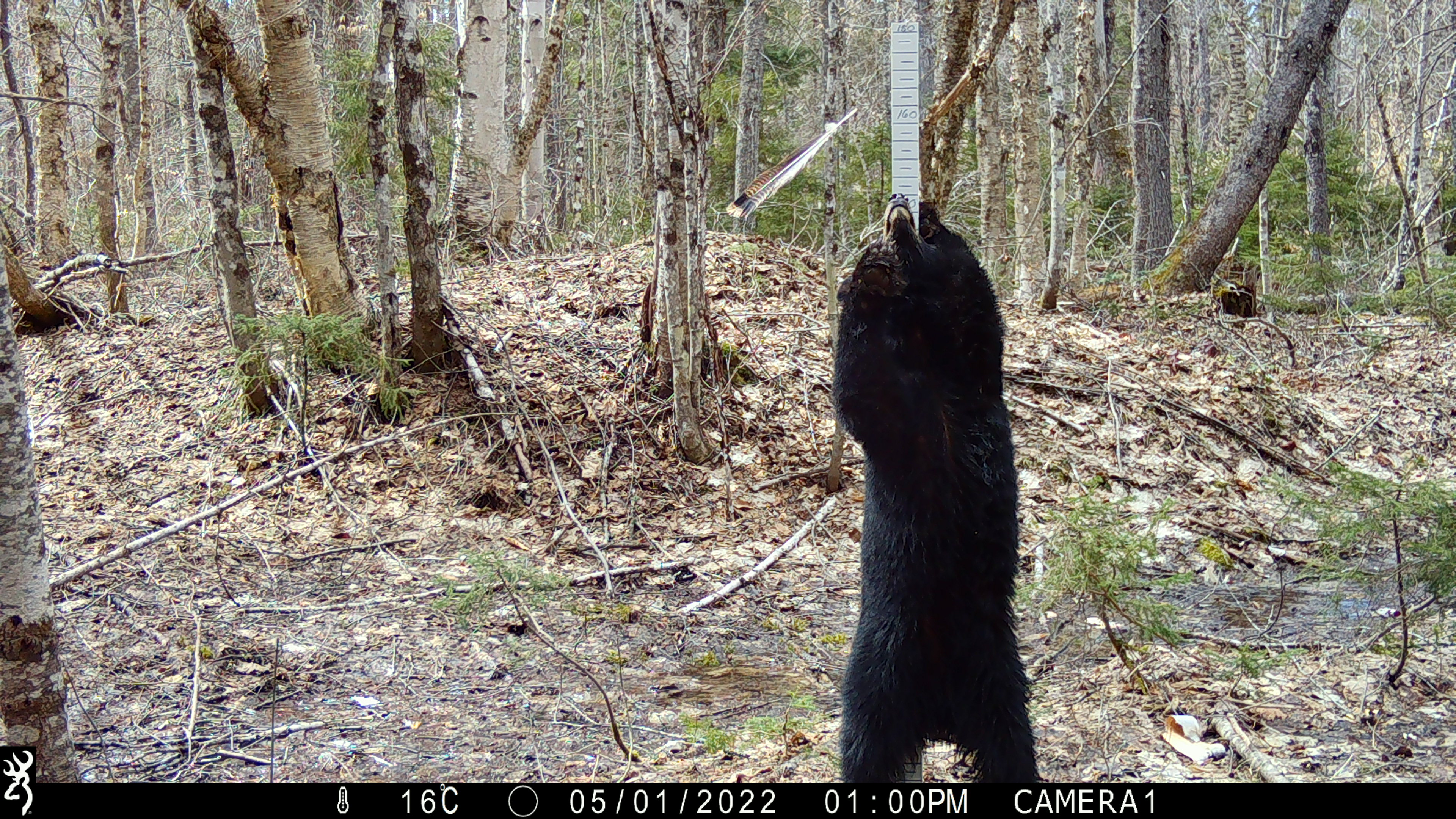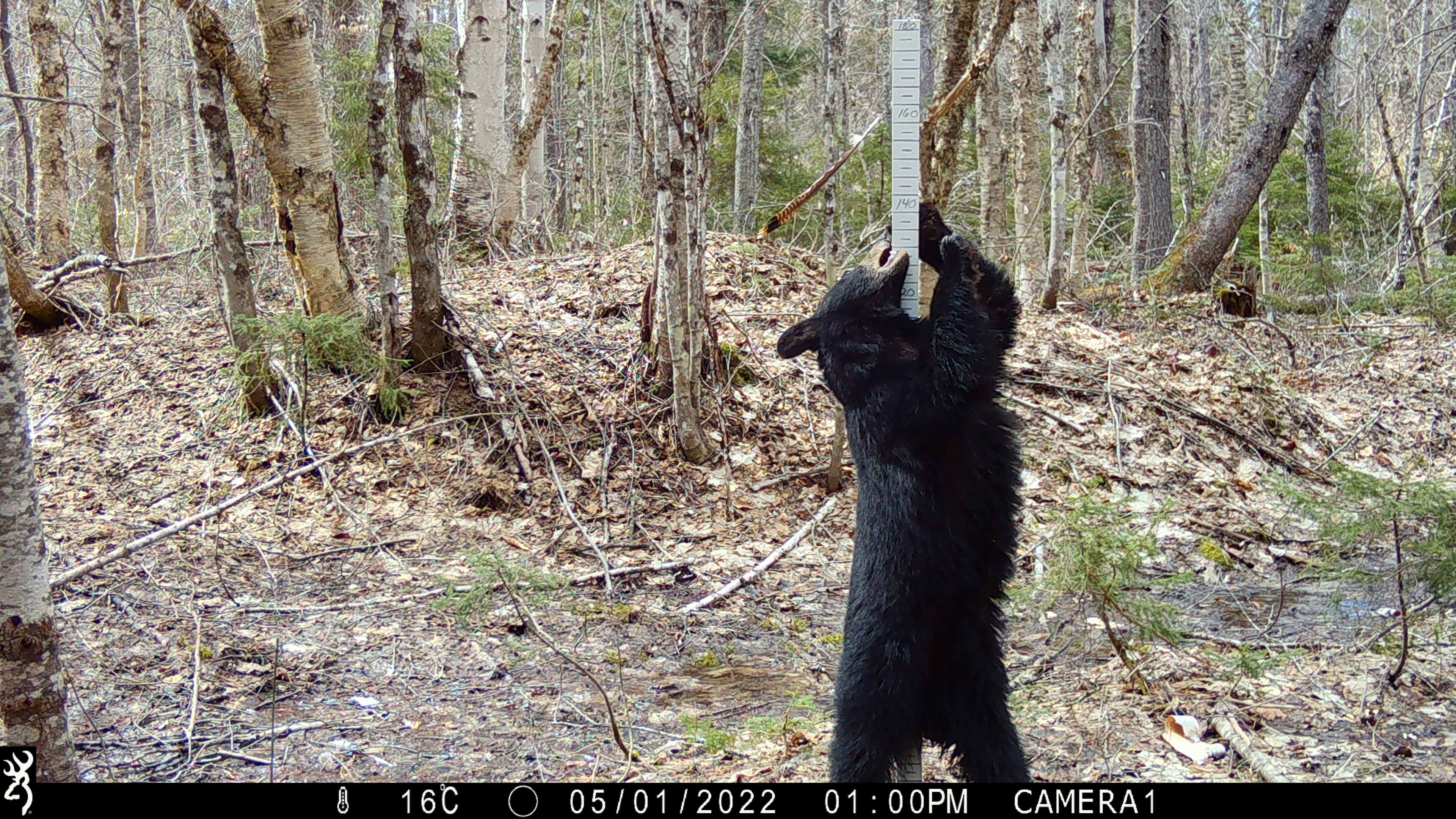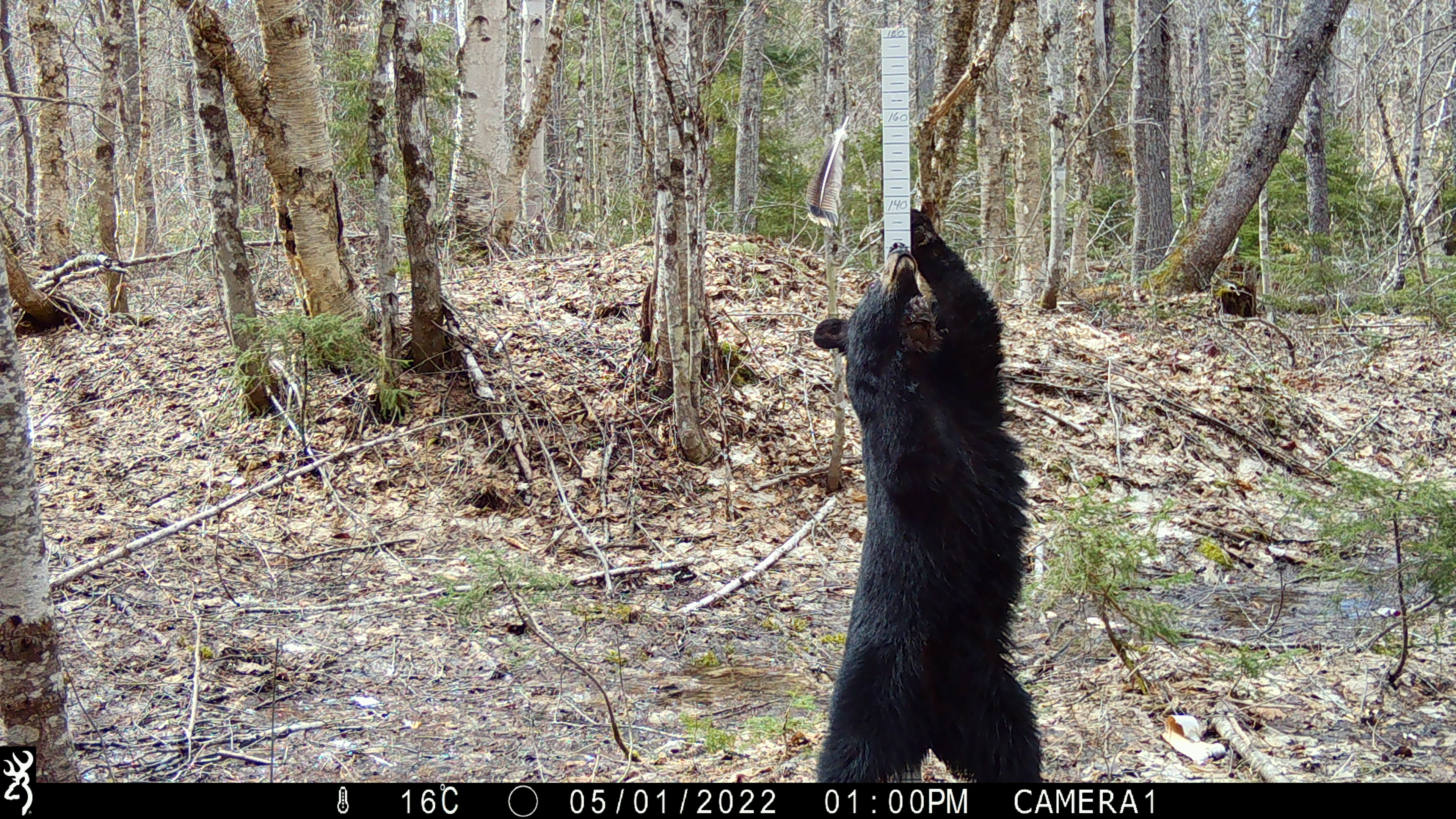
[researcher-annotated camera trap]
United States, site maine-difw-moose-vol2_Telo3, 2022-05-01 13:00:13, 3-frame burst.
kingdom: Animalia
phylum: Chordata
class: Mammalia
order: Carnivora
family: Ursidae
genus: Ursus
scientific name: Ursus americanus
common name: black bear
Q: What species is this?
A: Black bear (Ursus americanus).